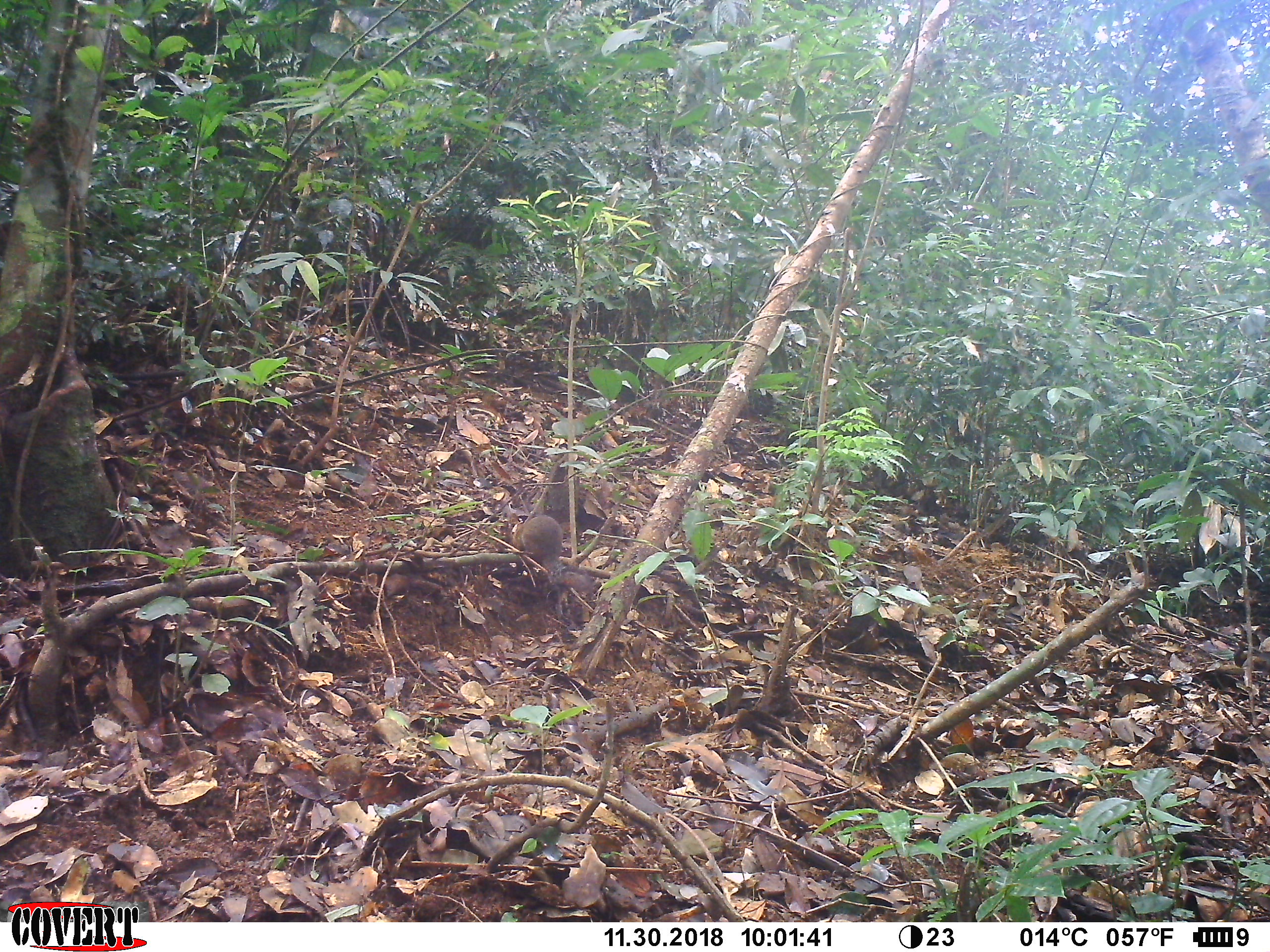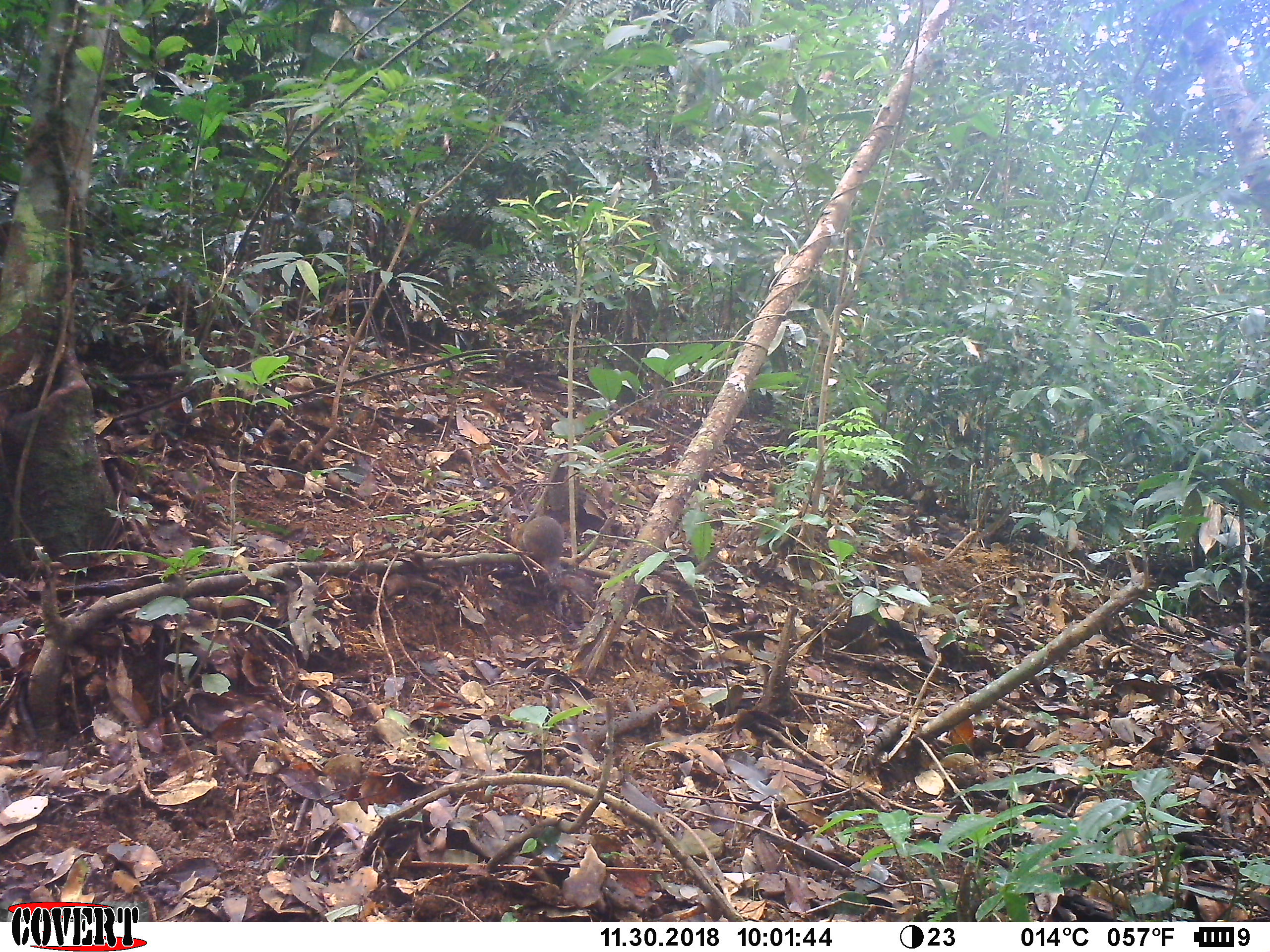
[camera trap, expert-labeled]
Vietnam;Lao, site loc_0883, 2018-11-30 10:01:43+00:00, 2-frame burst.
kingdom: Animalia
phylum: Chordata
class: Mammalia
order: Rodentia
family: Sciuridae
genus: Dremomys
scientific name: Dremomys rufigenis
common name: red-cheeked squirrel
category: red cheeked squirrel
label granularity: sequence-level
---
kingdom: Animalia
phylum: Chordata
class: Mammalia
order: Rodentia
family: Sciuridae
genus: Sciurus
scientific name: Sciurus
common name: squirrel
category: unidentified squirrel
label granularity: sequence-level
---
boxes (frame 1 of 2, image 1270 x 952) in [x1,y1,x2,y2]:
red cheeked squirrel: [512,515,592,598]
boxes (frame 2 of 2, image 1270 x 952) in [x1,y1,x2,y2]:
red cheeked squirrel: [510,517,592,600]